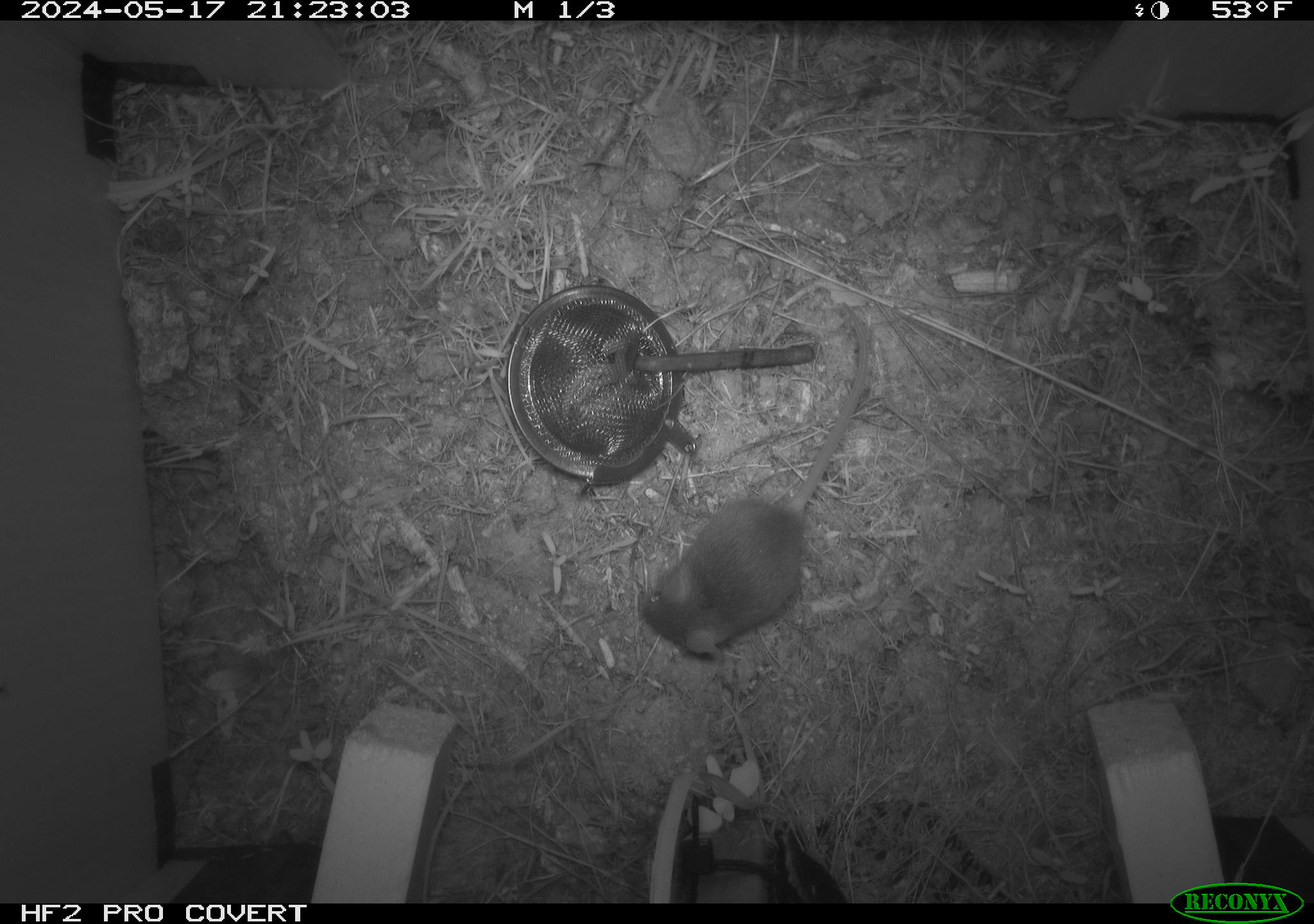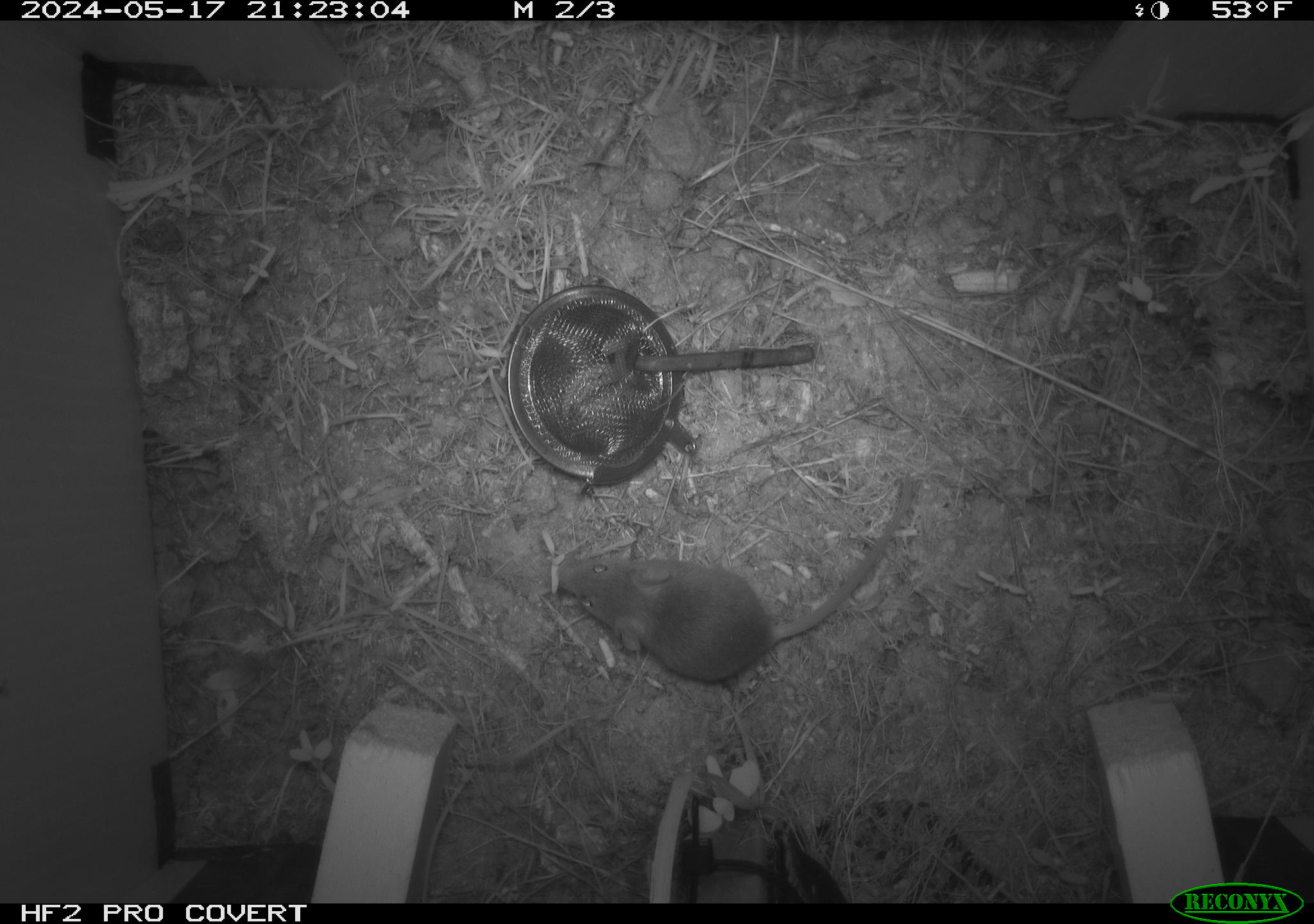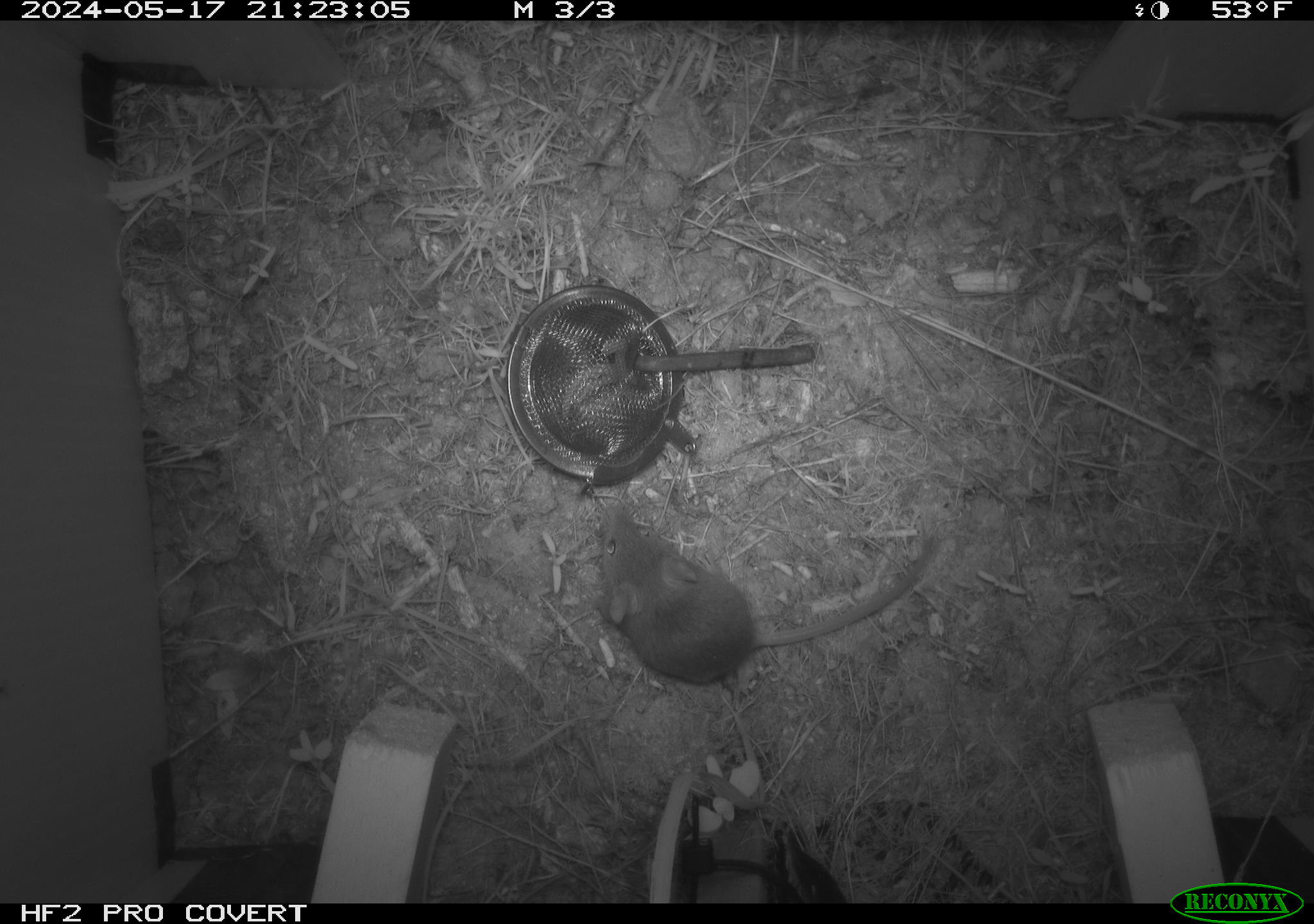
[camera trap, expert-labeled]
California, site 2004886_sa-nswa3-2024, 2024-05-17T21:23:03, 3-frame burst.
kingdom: Animalia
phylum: Chordata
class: Mammalia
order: Rodentia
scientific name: Rodentia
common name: rodent